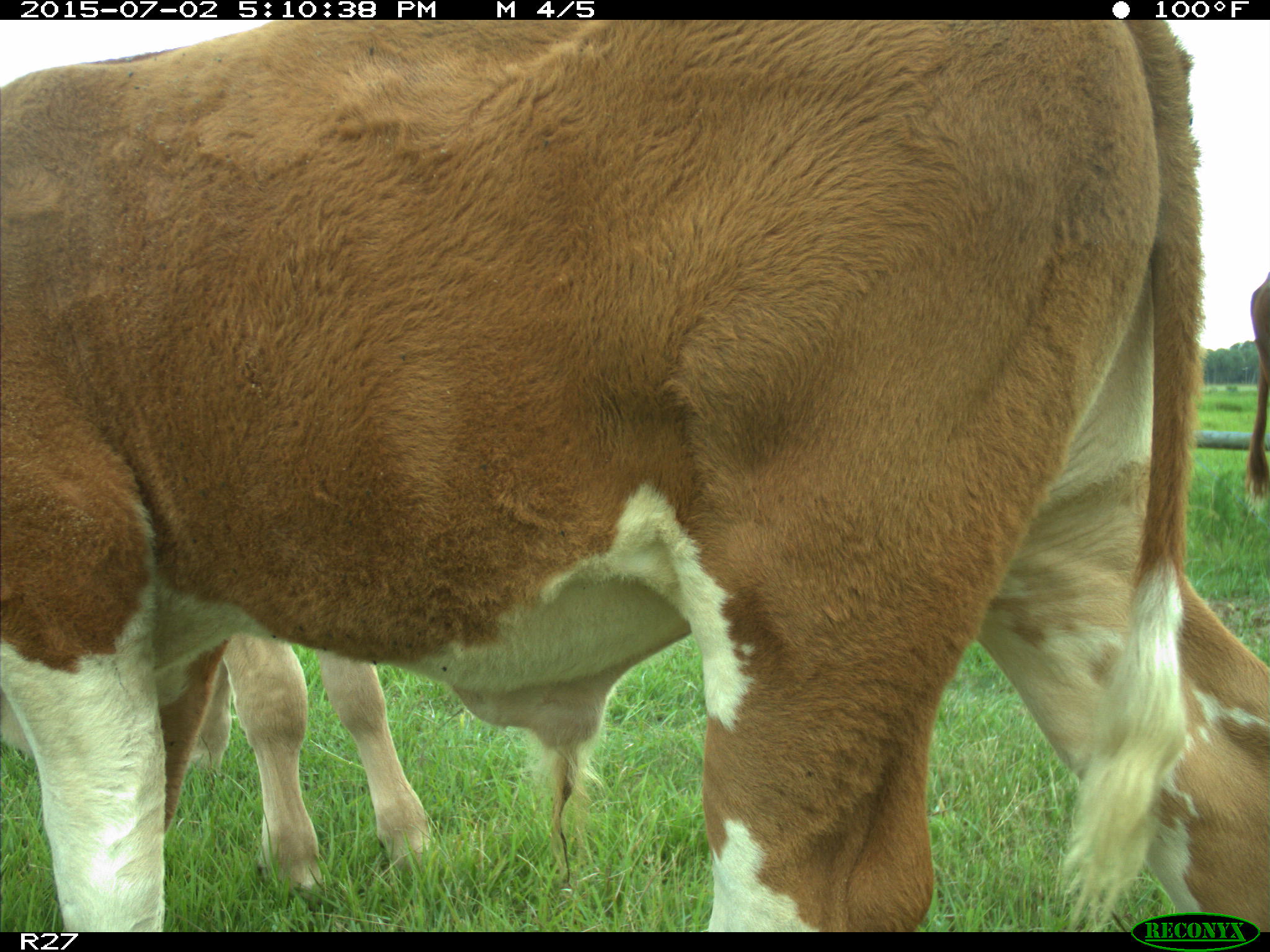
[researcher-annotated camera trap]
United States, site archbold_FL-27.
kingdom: Animalia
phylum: Chordata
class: Mammalia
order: Artiodactyla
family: Bovidae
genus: Bos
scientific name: Bos taurus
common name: domestic cow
Bos taurus (domestic cow).